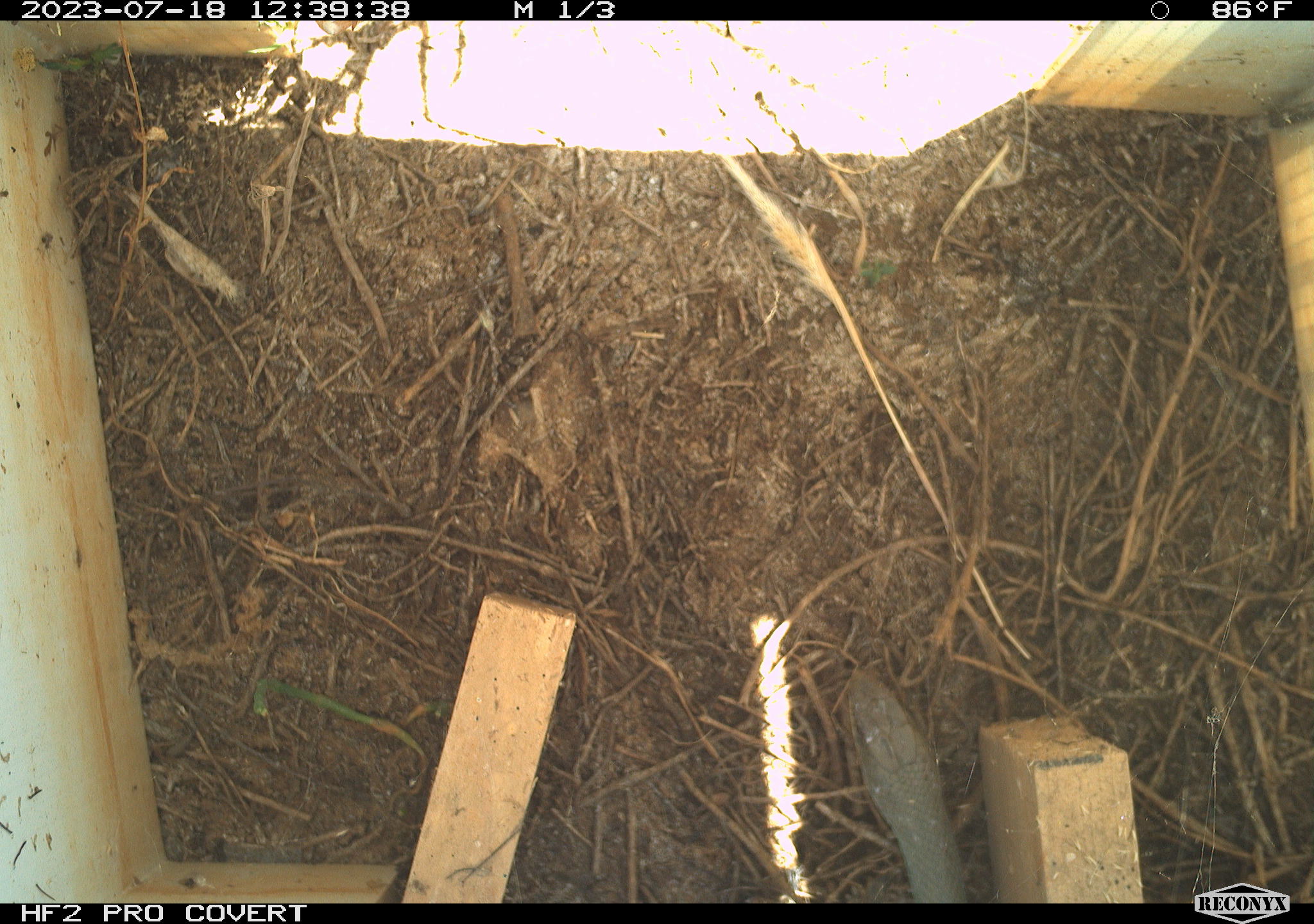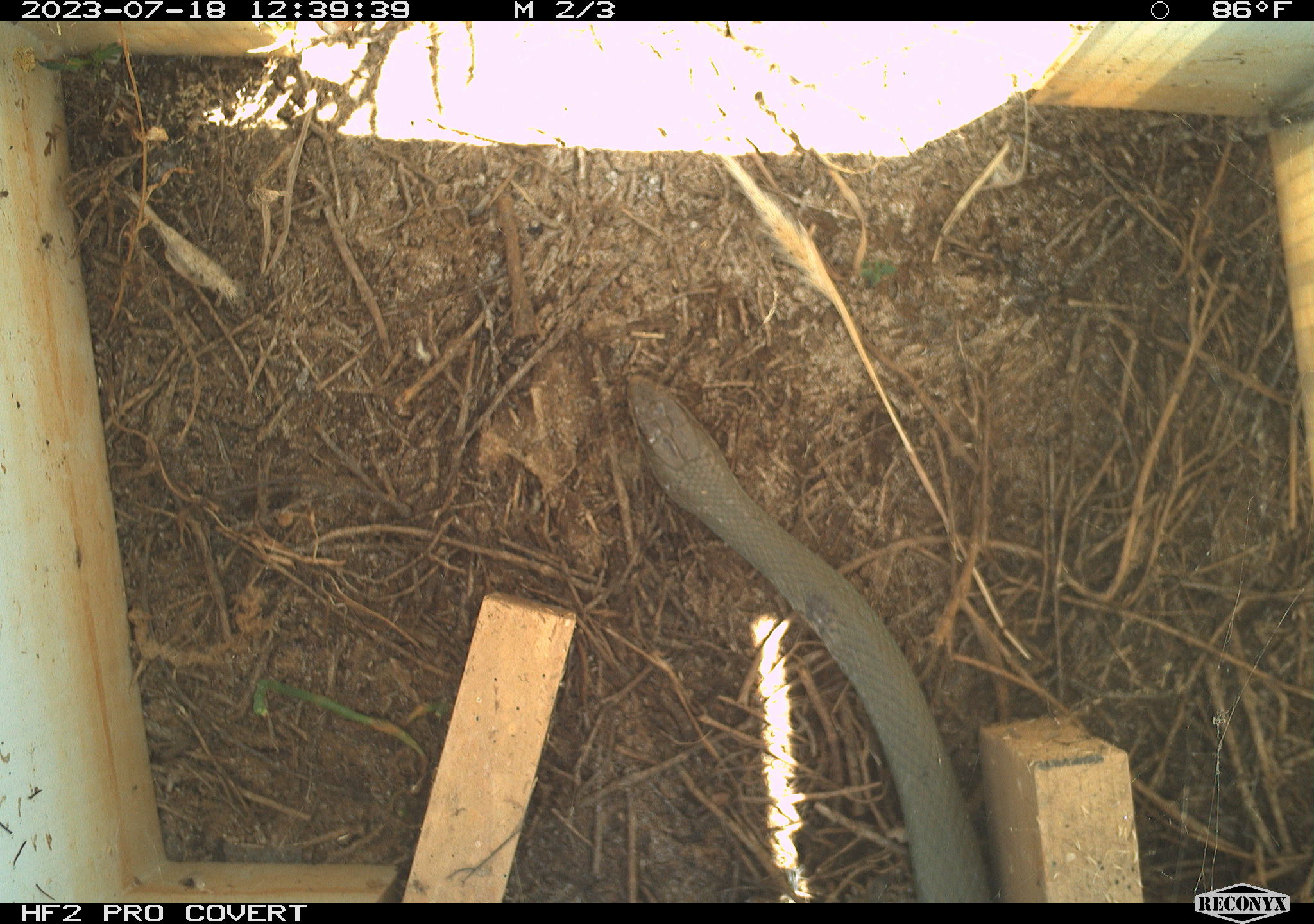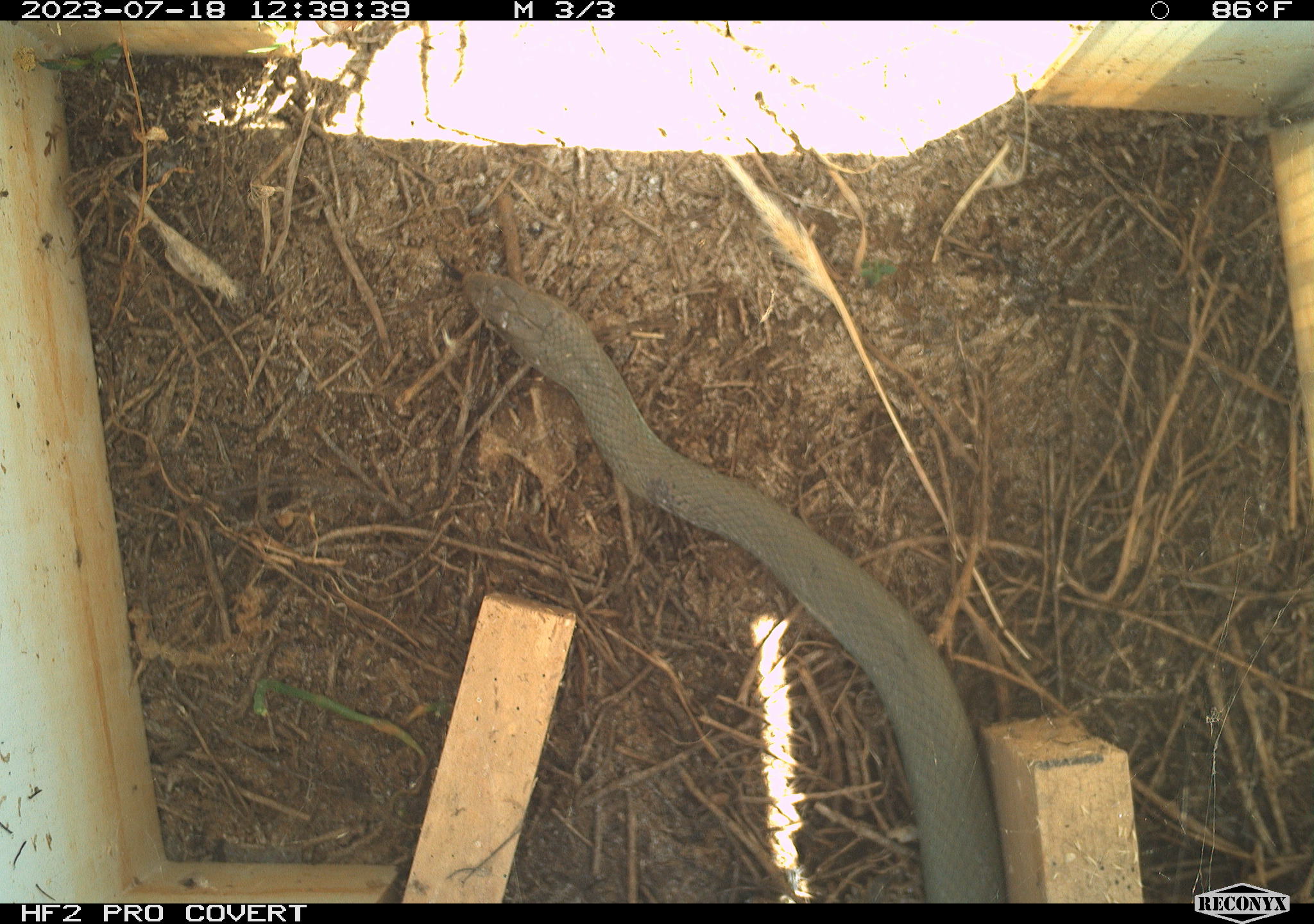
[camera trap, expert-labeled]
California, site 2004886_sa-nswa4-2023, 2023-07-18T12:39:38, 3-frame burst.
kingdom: Animalia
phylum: Chordata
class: Reptilia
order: Squamata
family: Colubridae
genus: Coluber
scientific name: Coluber constrictor mormon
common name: western yellow-bellied racer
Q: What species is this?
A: Western yellow-bellied racer (Coluber constrictor mormon).